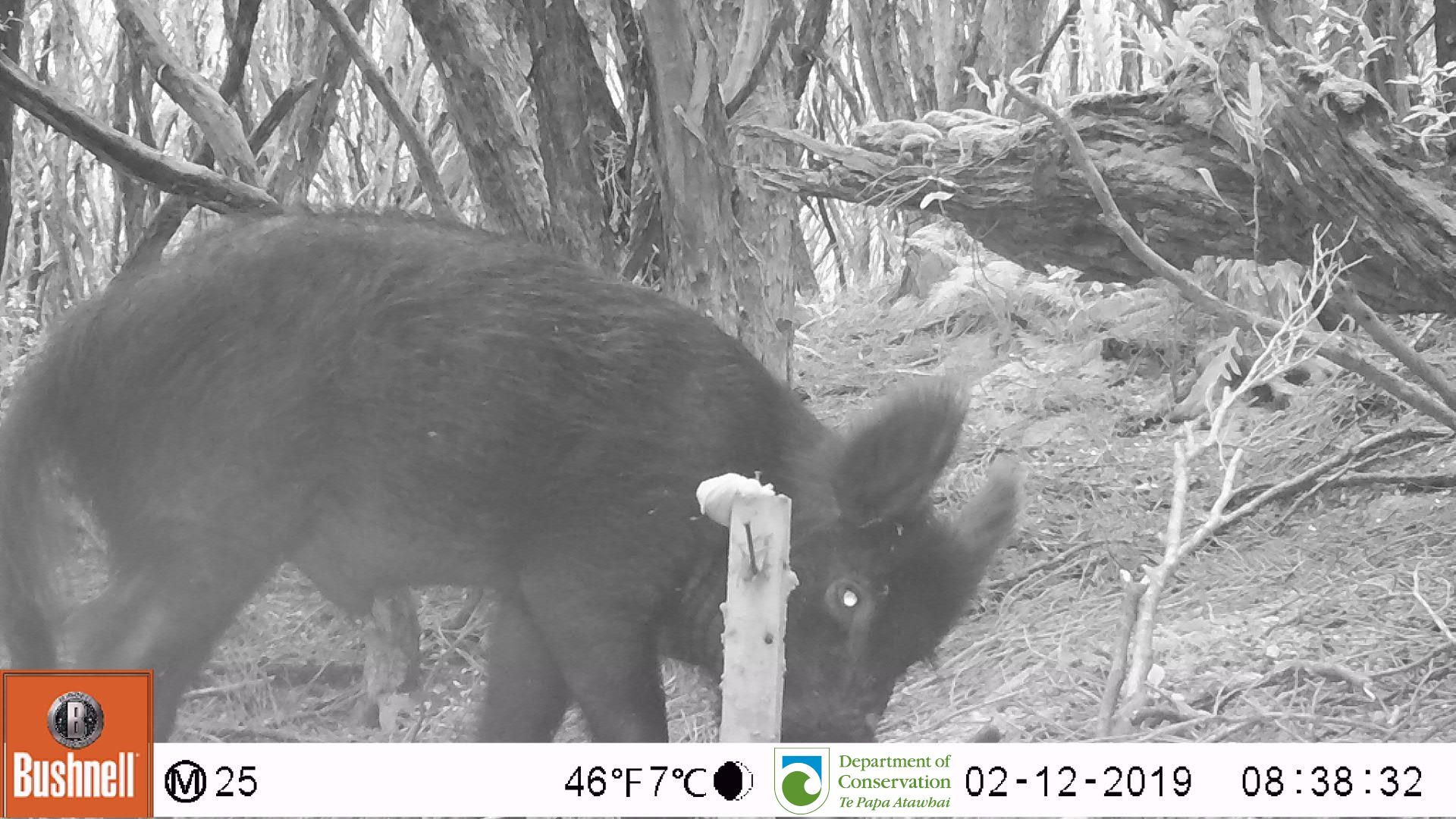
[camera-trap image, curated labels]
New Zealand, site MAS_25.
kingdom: Animalia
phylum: Chordata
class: Mammalia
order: Artiodactyla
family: Suidae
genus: Sus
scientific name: Sus scrofa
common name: pig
Pig (Sus scrofa).